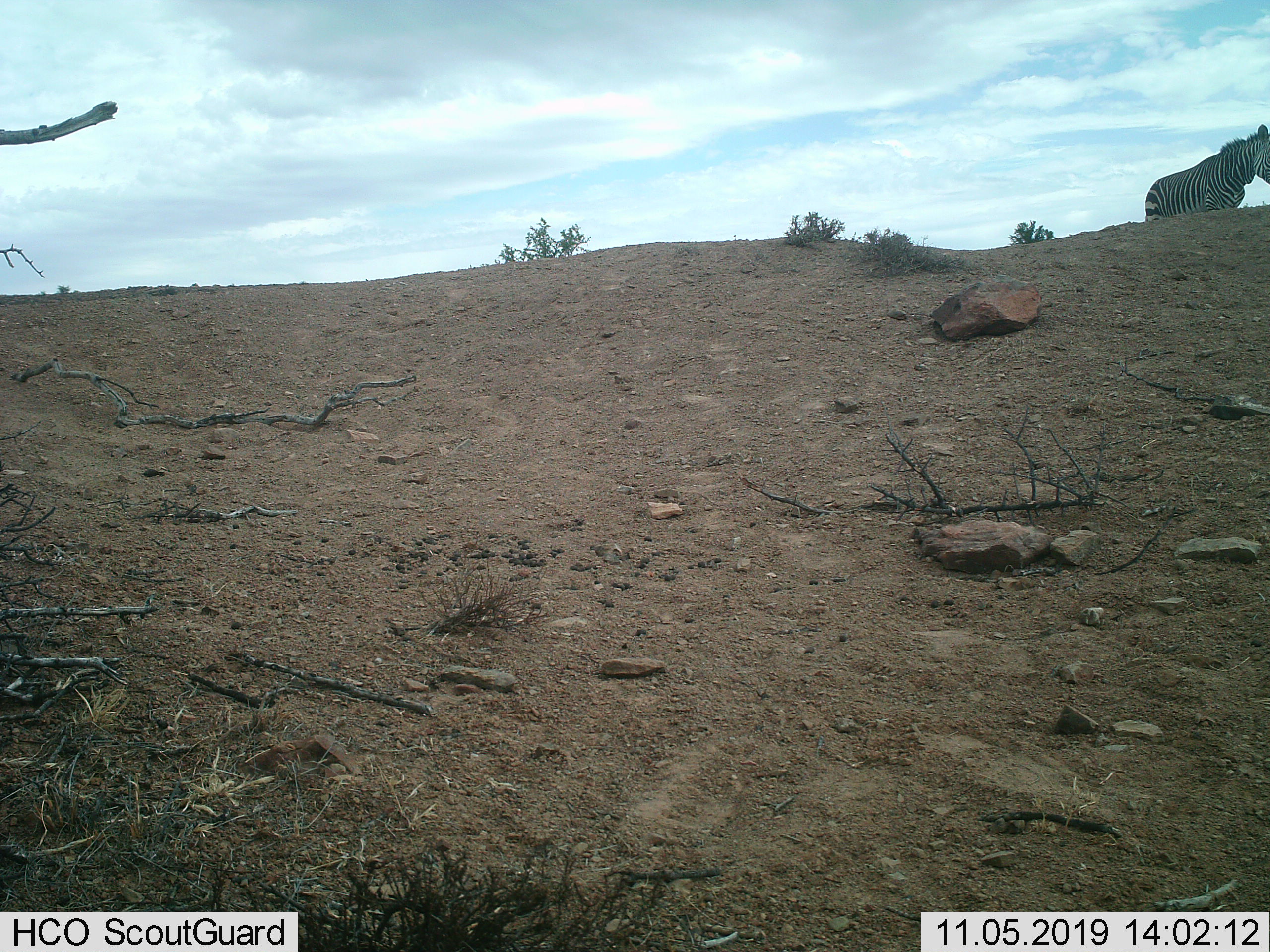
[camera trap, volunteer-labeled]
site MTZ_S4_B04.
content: unidentified animal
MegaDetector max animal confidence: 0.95